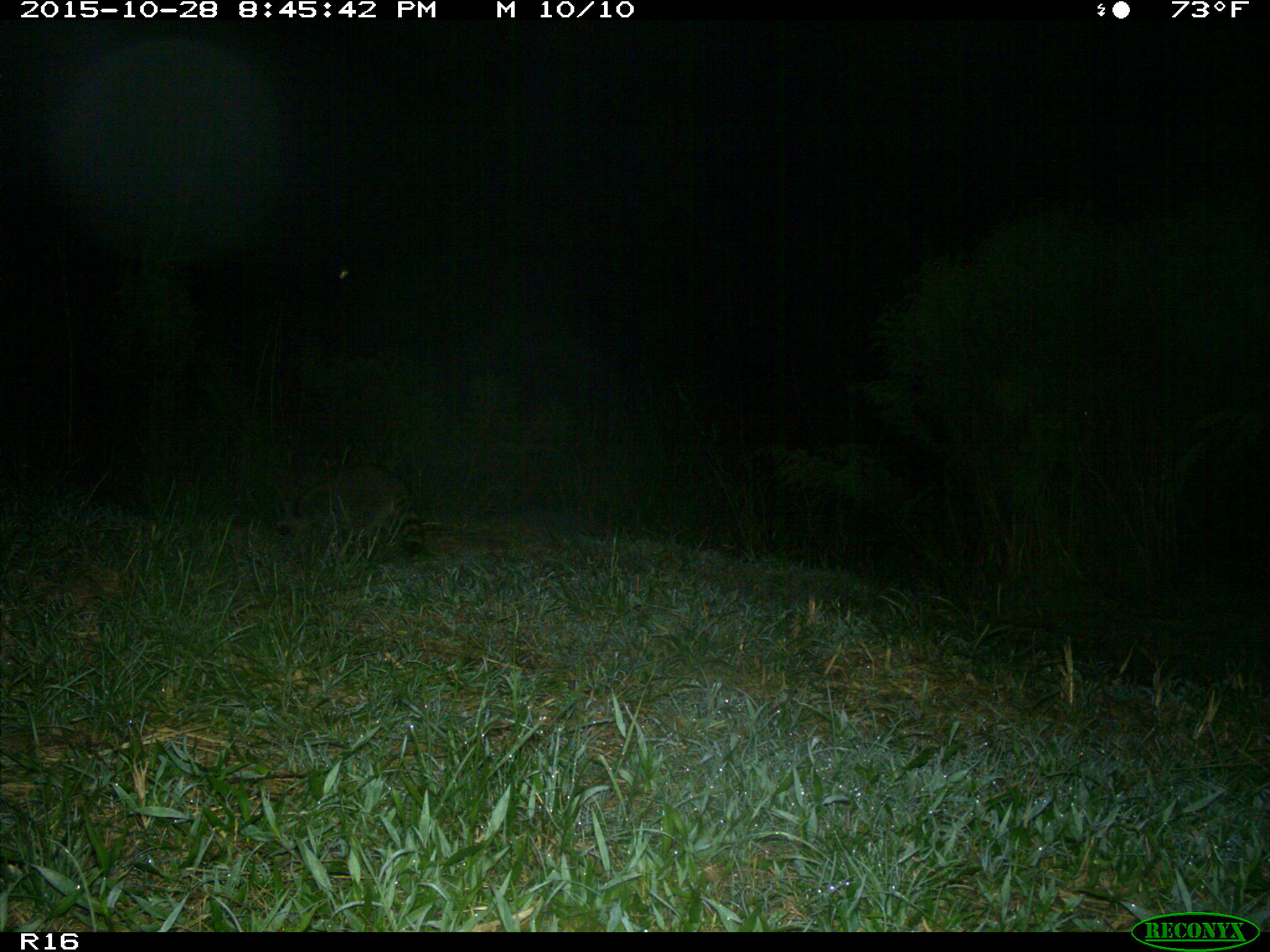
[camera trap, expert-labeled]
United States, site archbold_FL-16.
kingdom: Animalia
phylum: Chordata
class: Mammalia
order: Carnivora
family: Procyonidae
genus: Procyon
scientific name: Procyon lotor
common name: common raccoon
Procyon lotor (common raccoon).